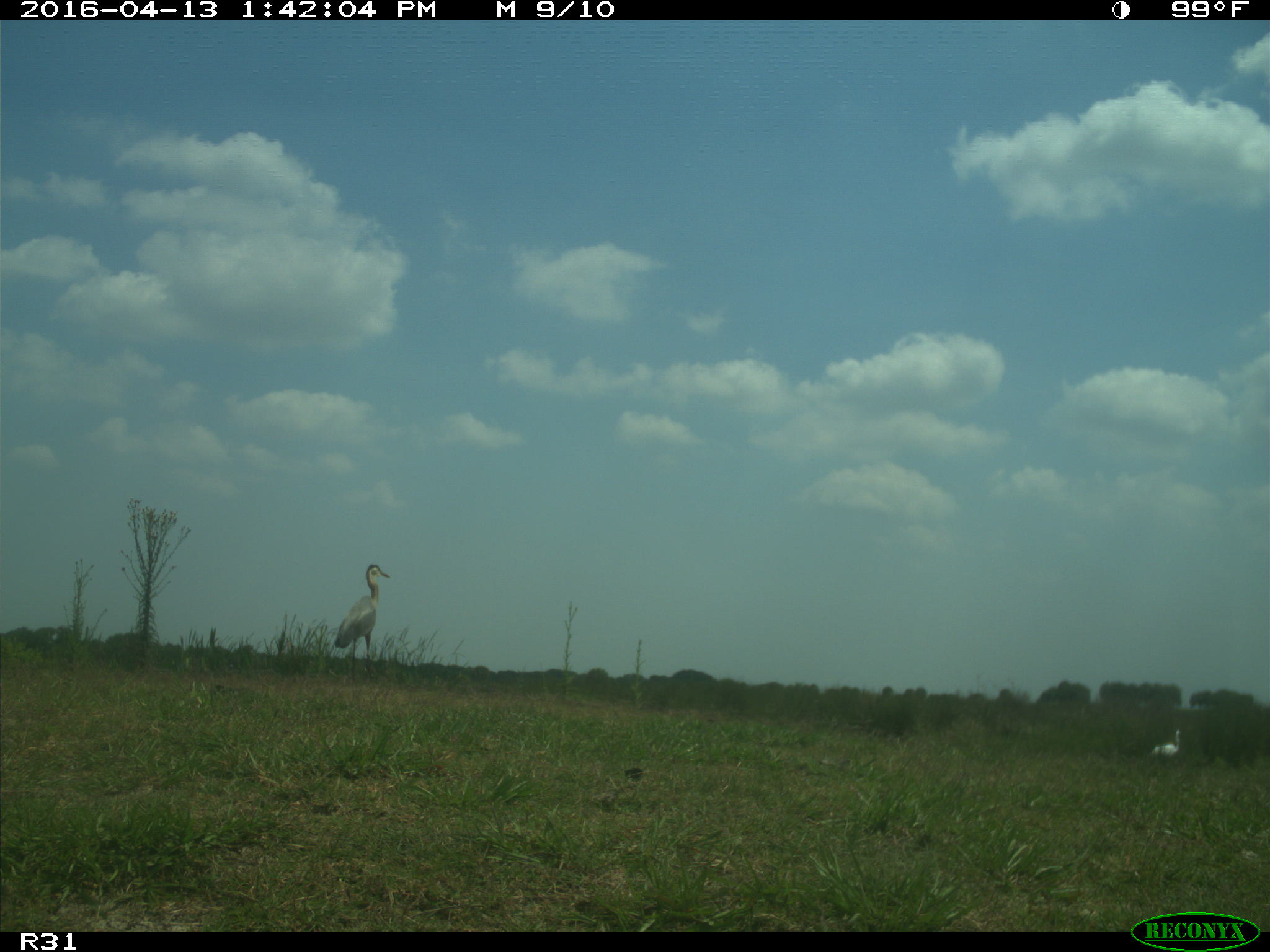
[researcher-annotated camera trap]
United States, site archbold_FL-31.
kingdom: Animalia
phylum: Chordata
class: Aves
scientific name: Aves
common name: birds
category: unidentified bird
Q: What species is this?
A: Unidentified bird (birds) (Aves).